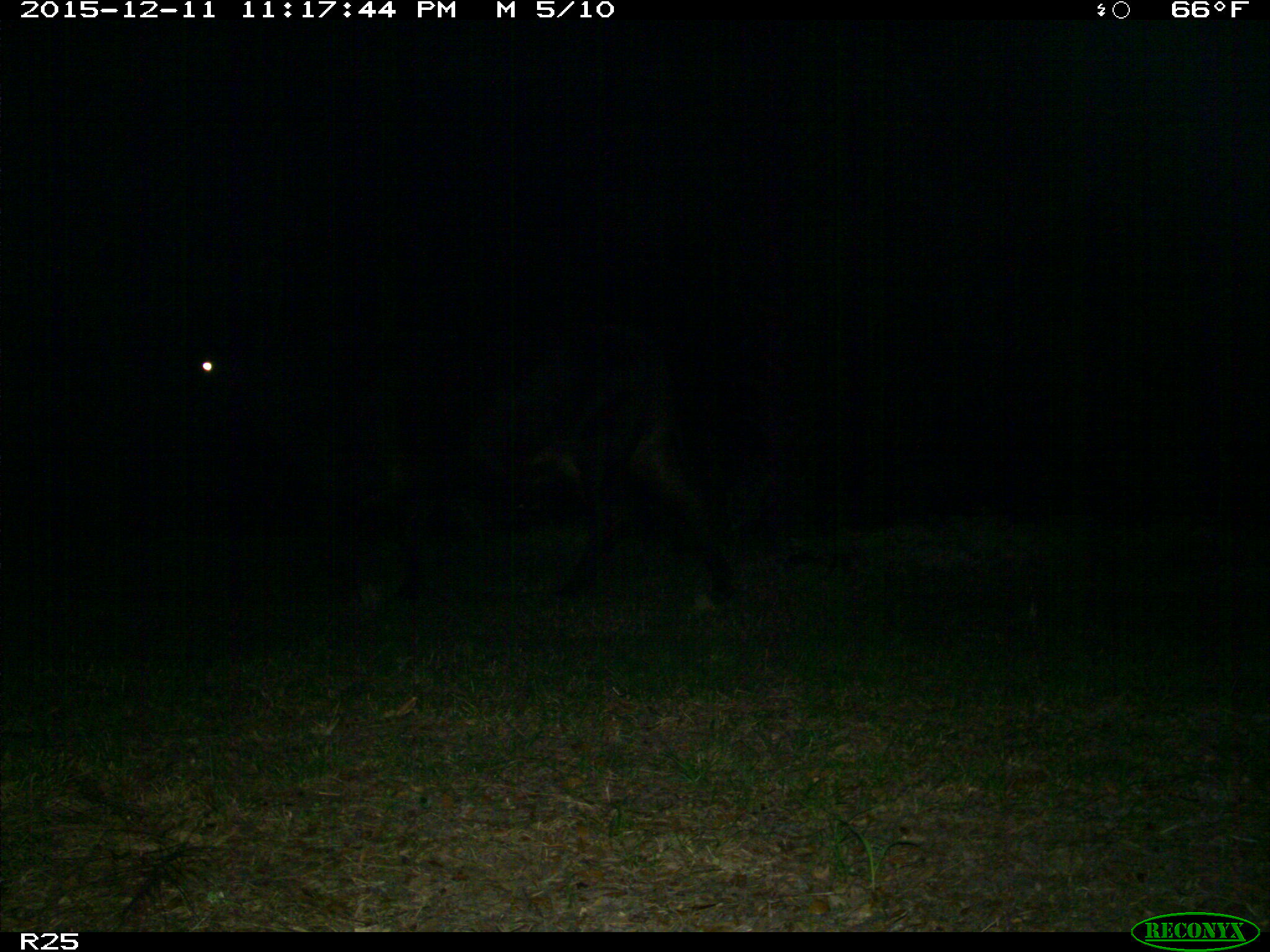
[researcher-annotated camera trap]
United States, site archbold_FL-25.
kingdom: Animalia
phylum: Chordata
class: Mammalia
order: Artiodactyla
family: Bovidae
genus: Bos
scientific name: Bos taurus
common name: domestic cow